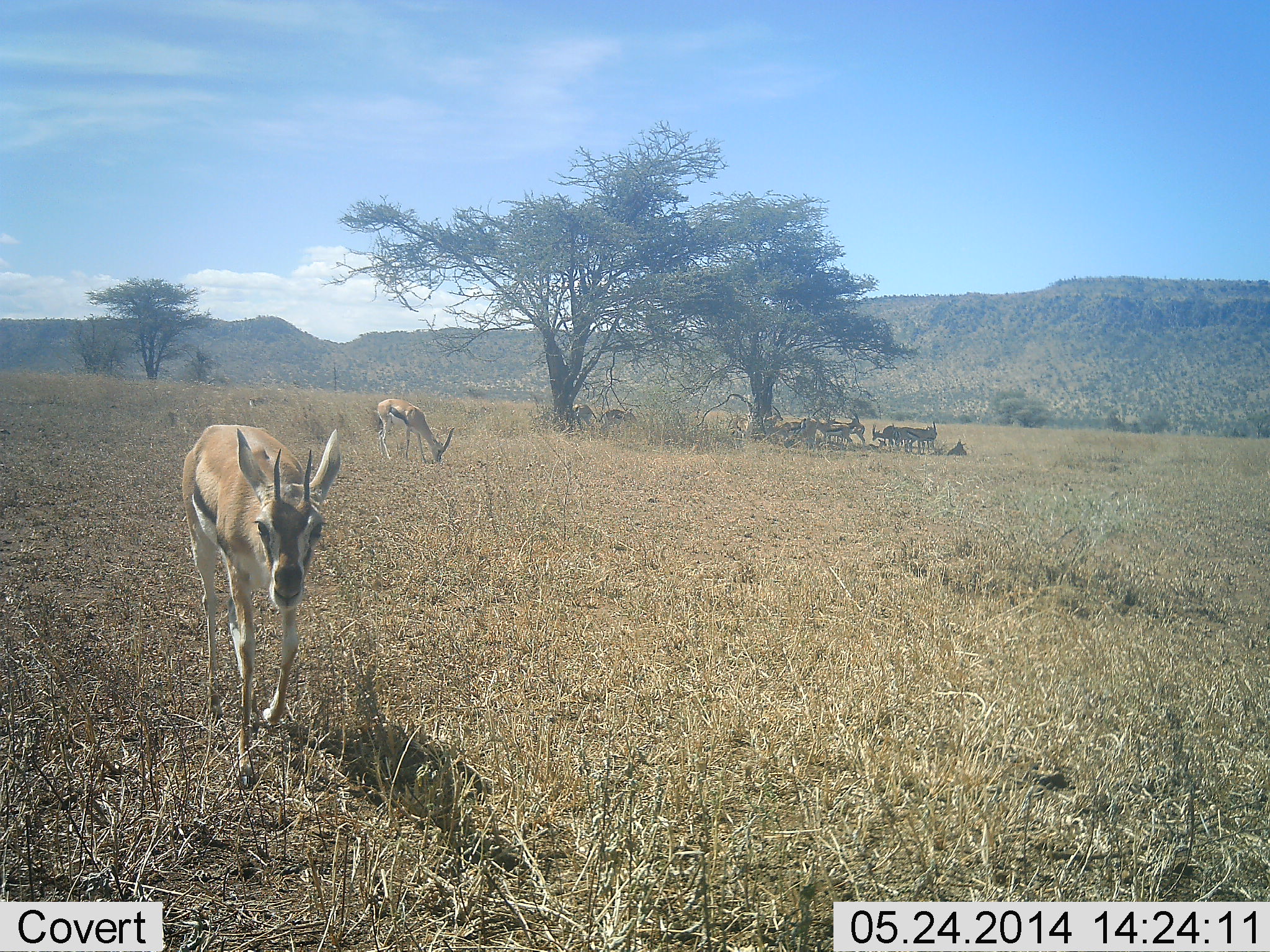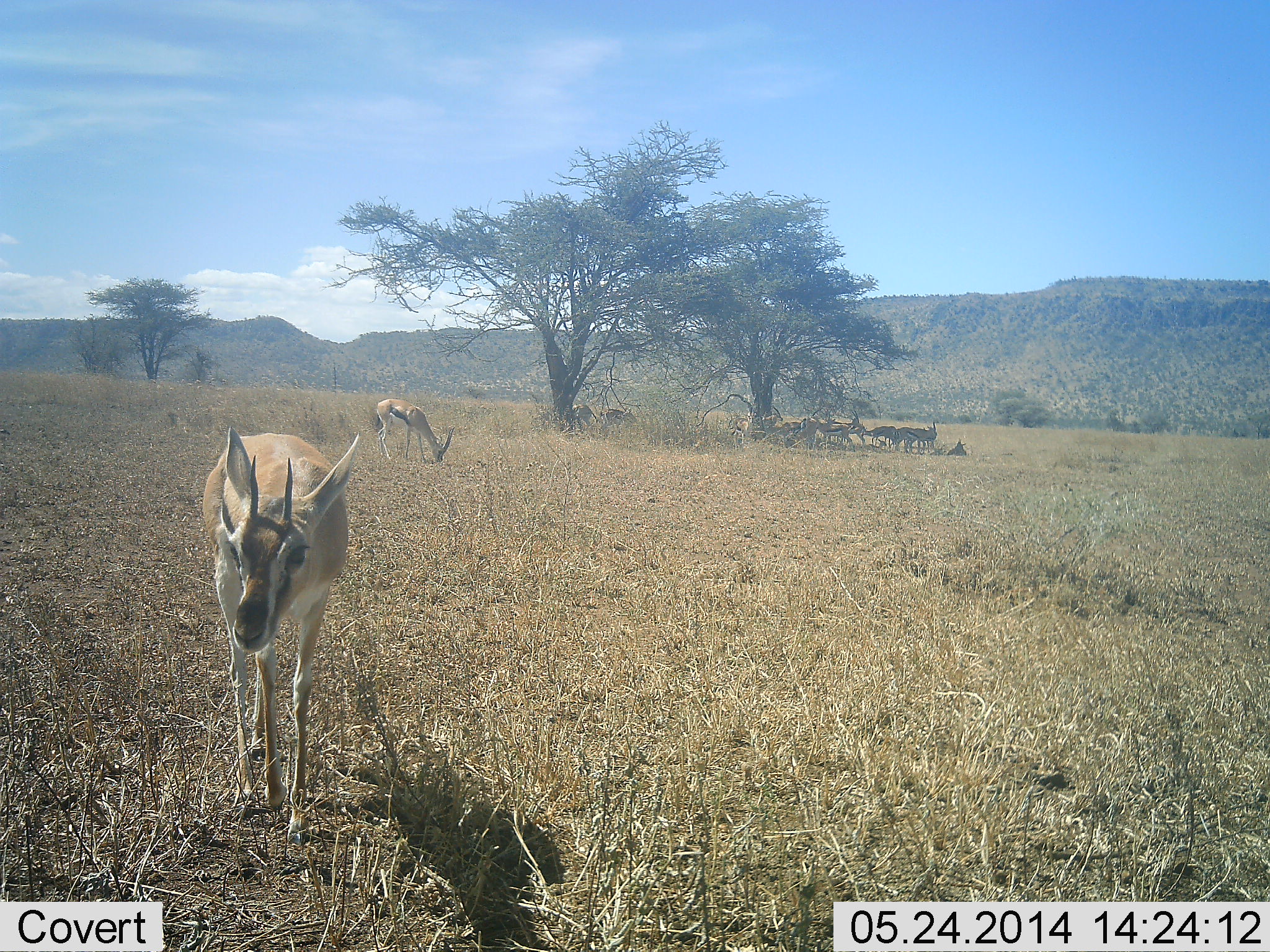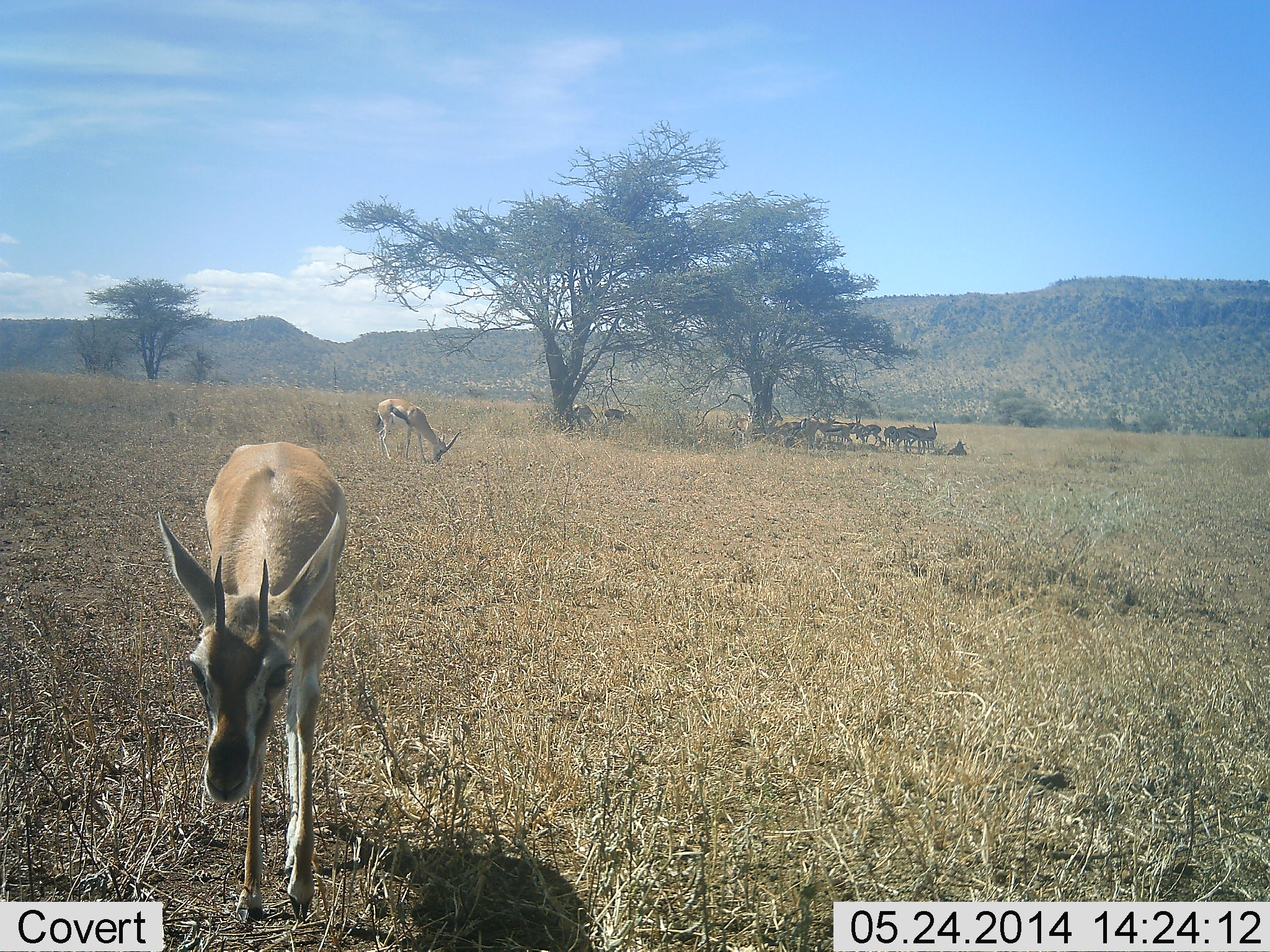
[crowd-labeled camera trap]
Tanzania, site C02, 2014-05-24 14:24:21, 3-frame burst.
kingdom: Animalia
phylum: Chordata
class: Mammalia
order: Artiodactyla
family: Bovidae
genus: Eudorcas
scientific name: Eudorcas thomsonii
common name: thomson's gazelle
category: gazellethomsons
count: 11-50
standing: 80%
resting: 50%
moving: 60%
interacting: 0%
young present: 0%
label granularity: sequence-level